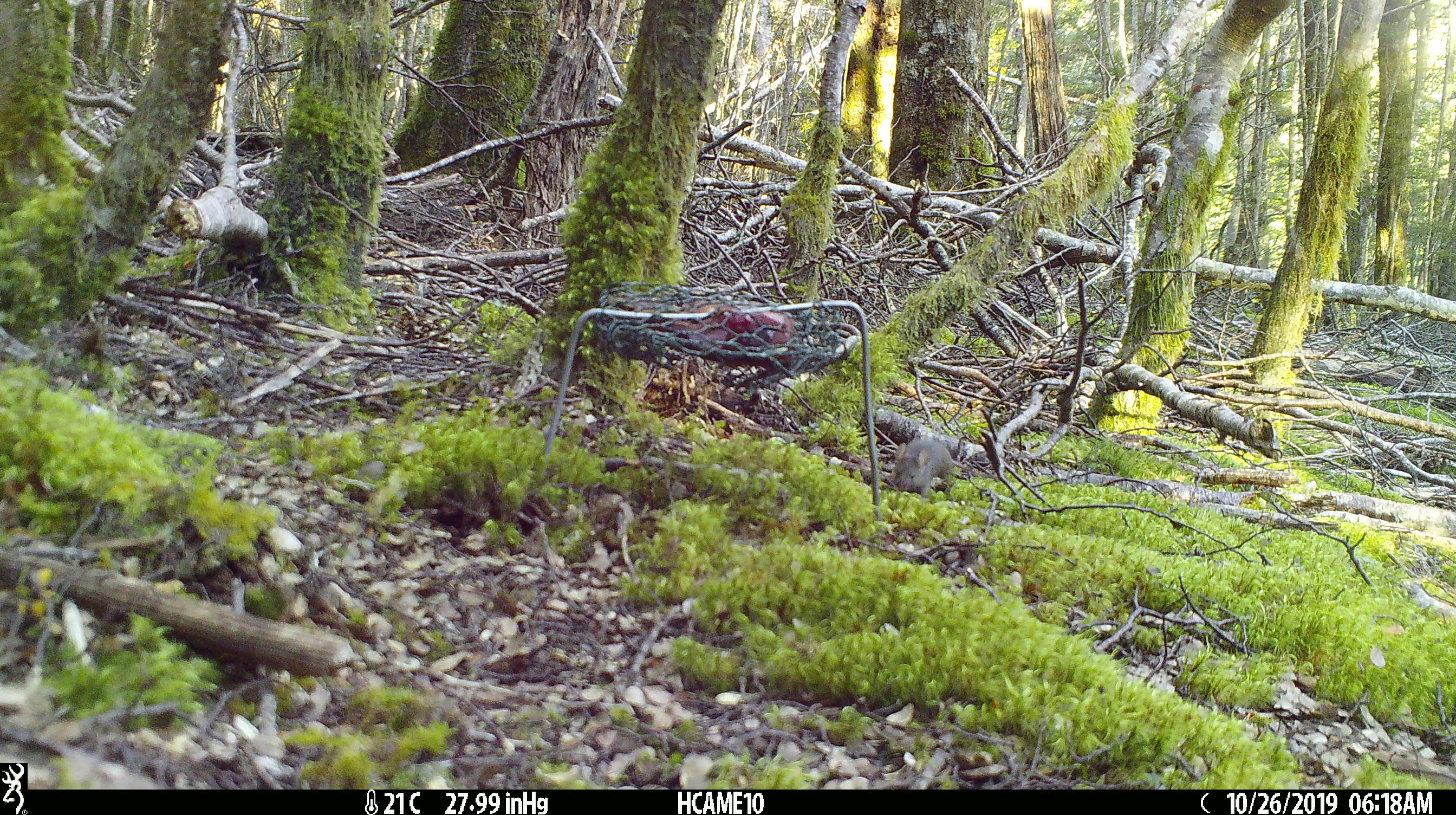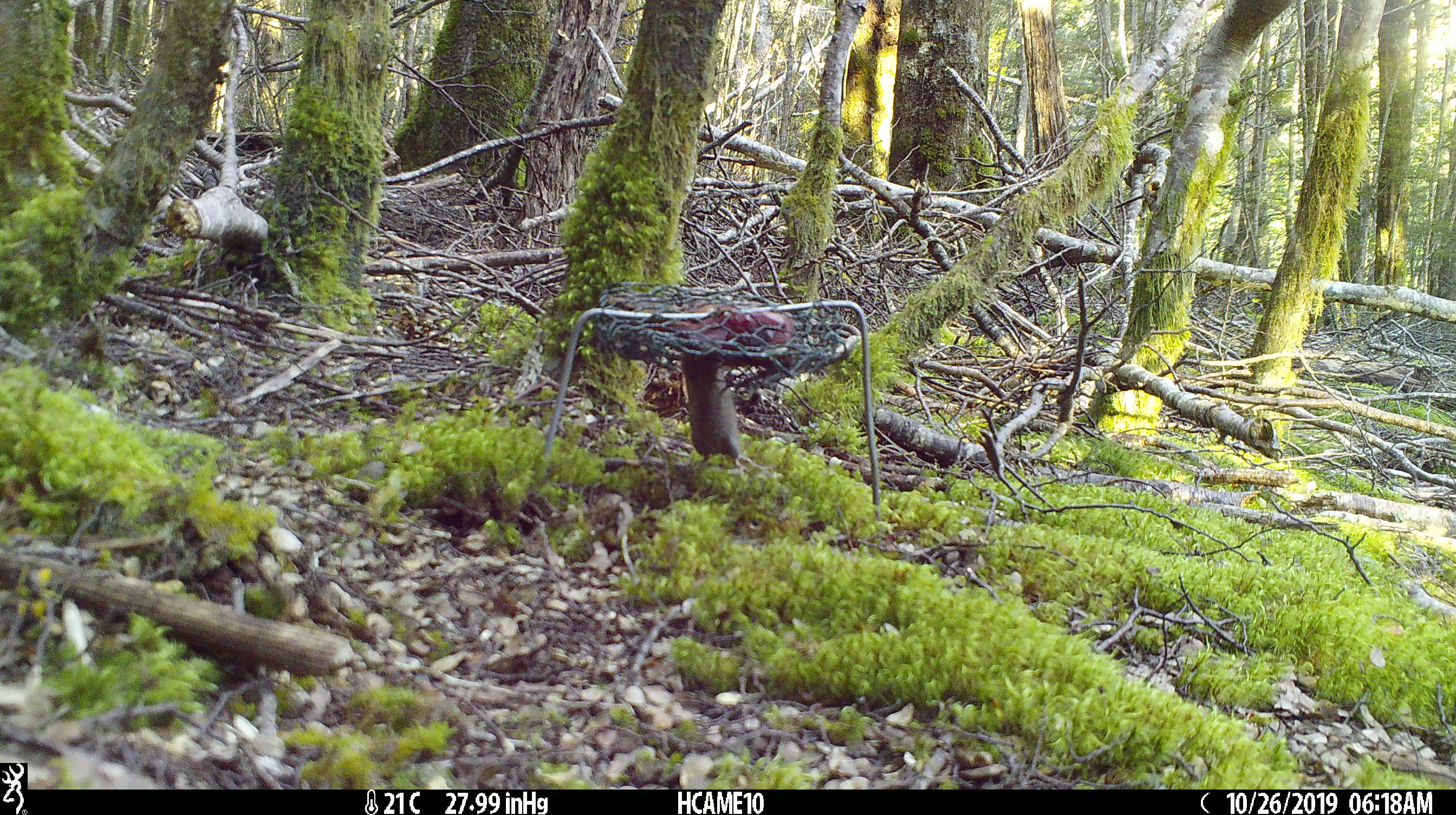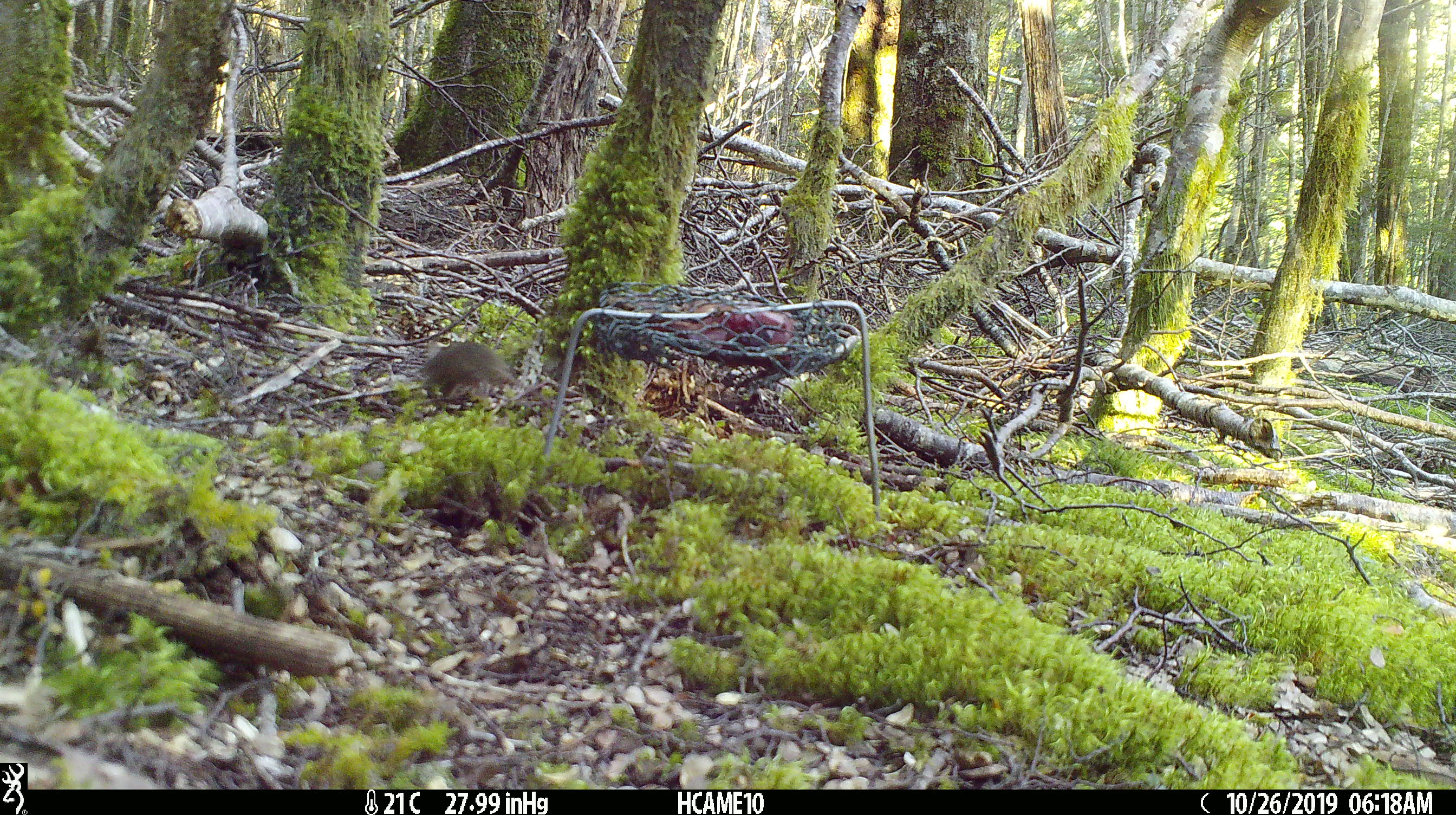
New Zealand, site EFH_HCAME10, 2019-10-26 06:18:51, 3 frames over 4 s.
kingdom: Animalia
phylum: Chordata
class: Mammalia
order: Rodentia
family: Muridae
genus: Mus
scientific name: Mus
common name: mouse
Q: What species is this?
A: Mouse (Mus).